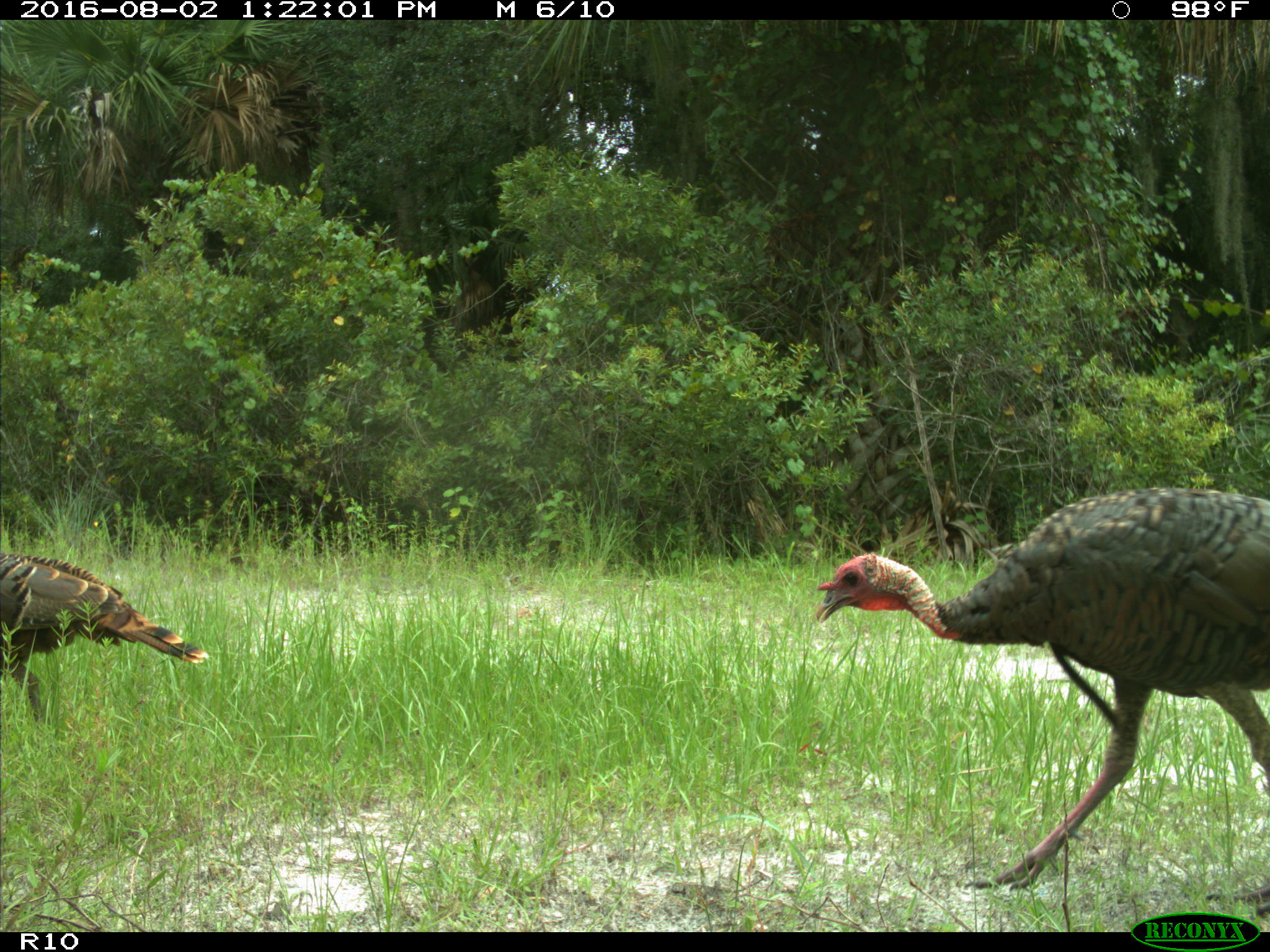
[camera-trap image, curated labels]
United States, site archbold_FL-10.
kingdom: Animalia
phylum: Chordata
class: Aves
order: Galliformes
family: Phasianidae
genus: Meleagris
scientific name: Meleagris gallopavo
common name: wild turkey